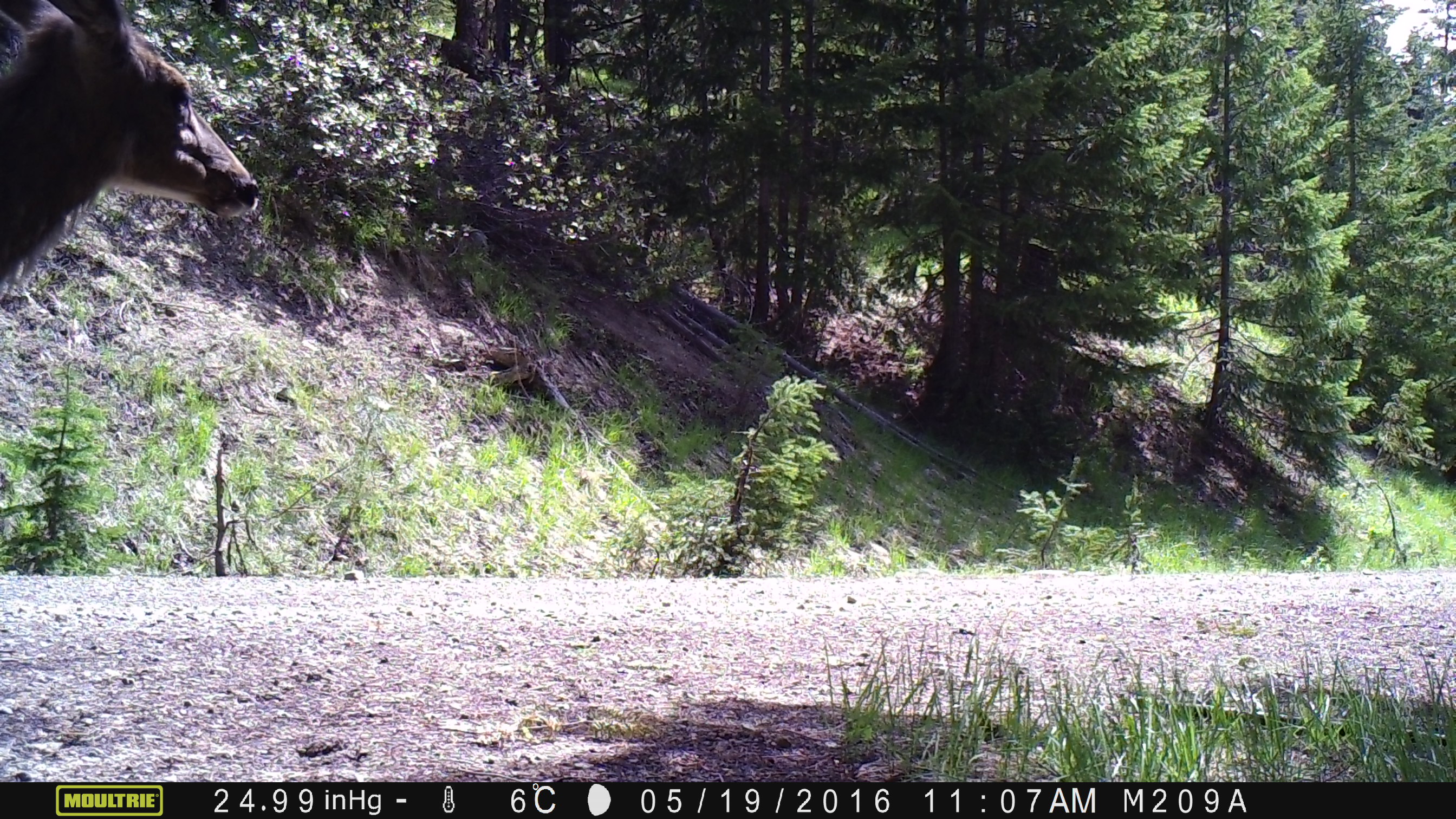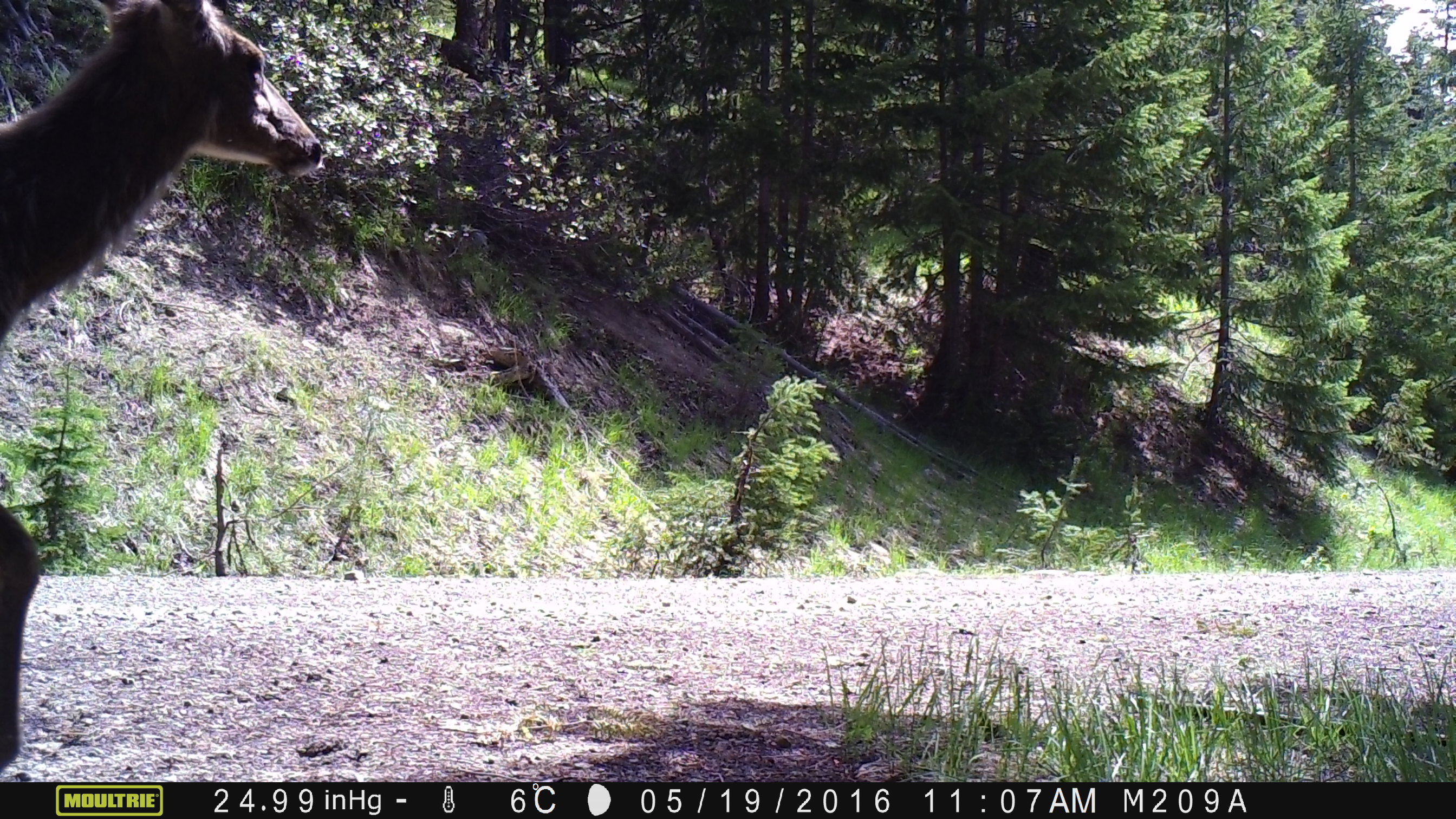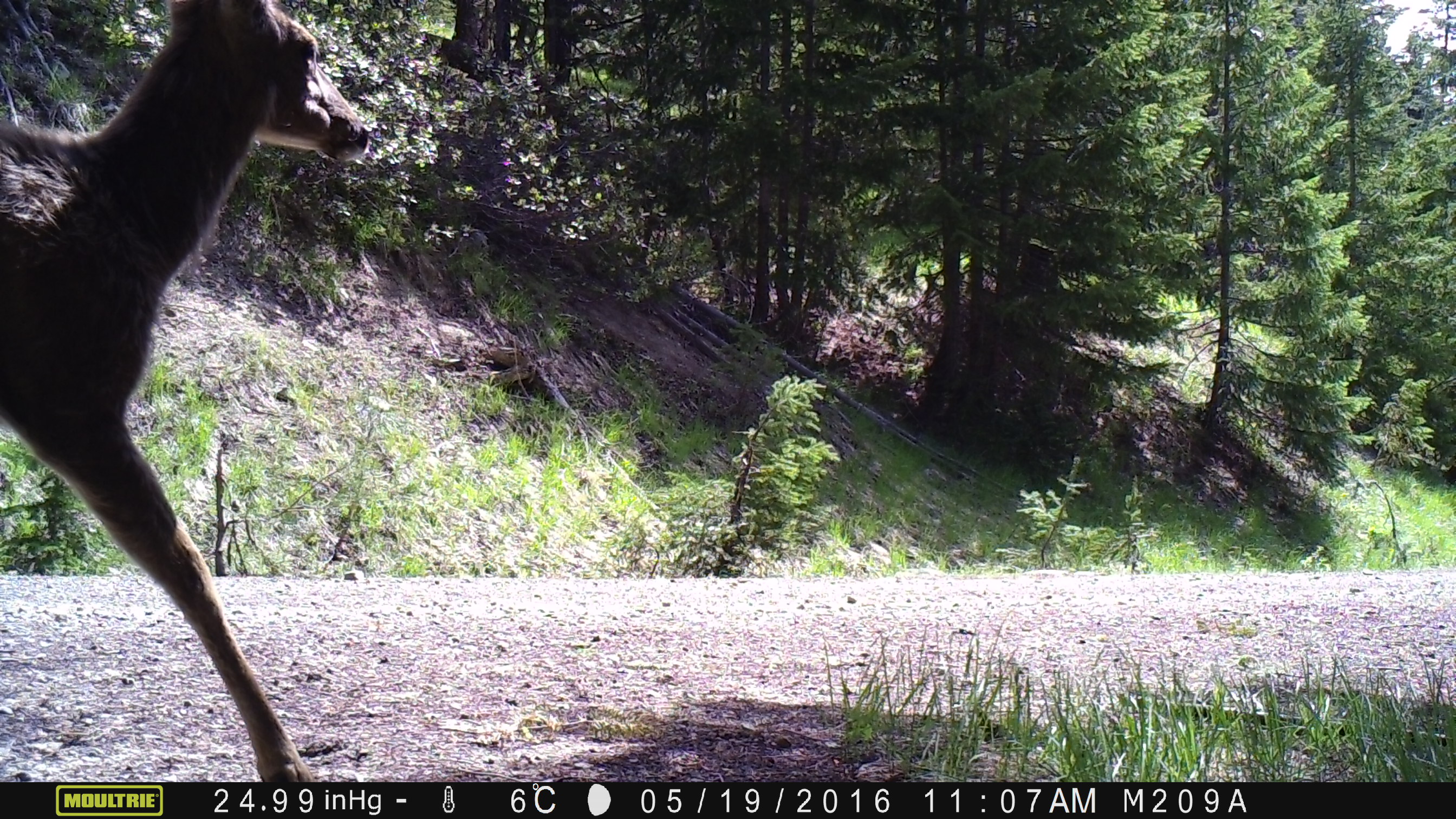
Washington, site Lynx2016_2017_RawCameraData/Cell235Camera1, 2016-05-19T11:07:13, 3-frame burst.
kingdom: Animalia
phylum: Chordata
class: Mammalia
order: Artiodactyla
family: Cervidae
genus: Odocoileus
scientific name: Odocoileus hemionus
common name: mule deer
Odocoileus hemionus (mule deer). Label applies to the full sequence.